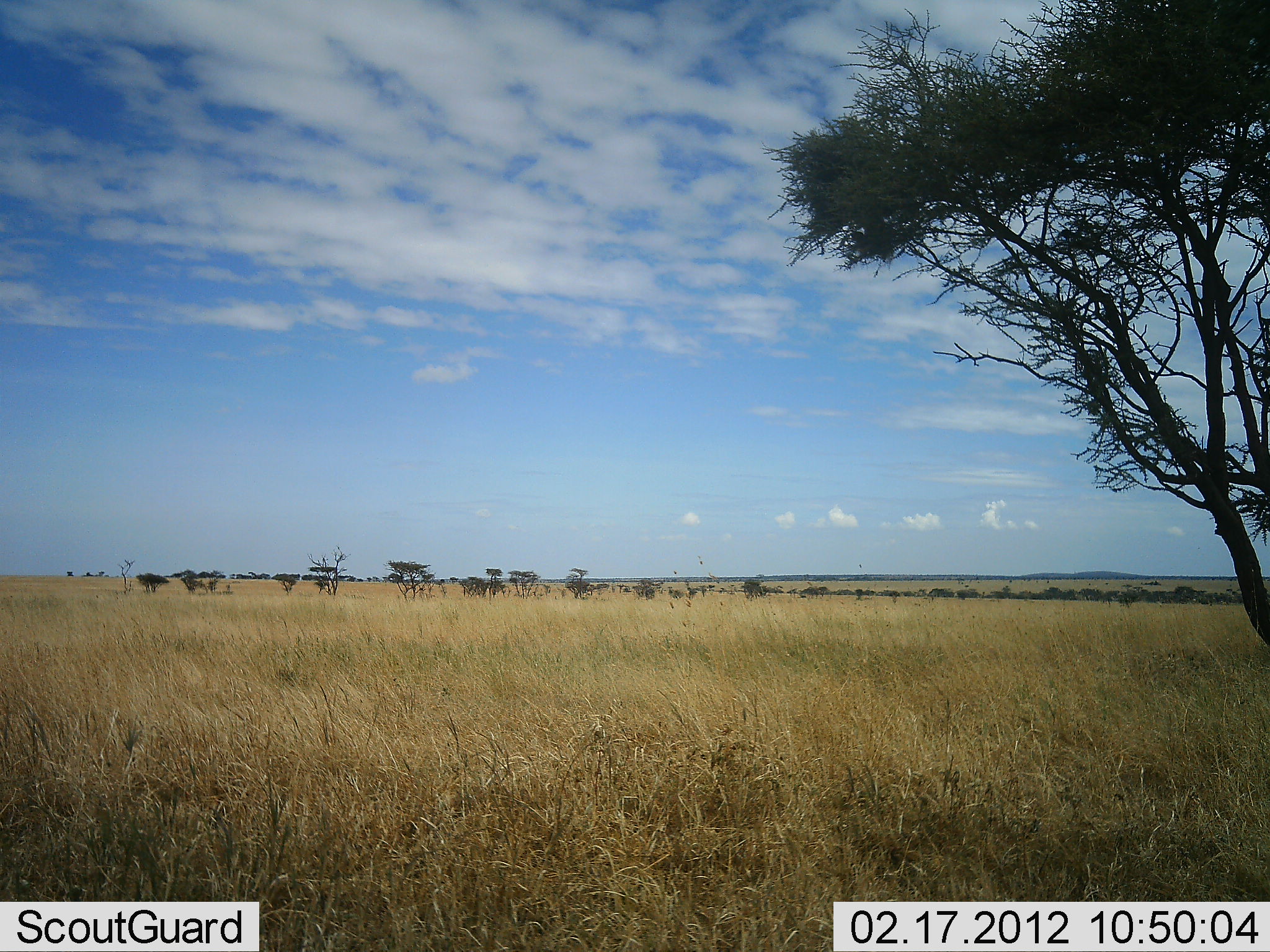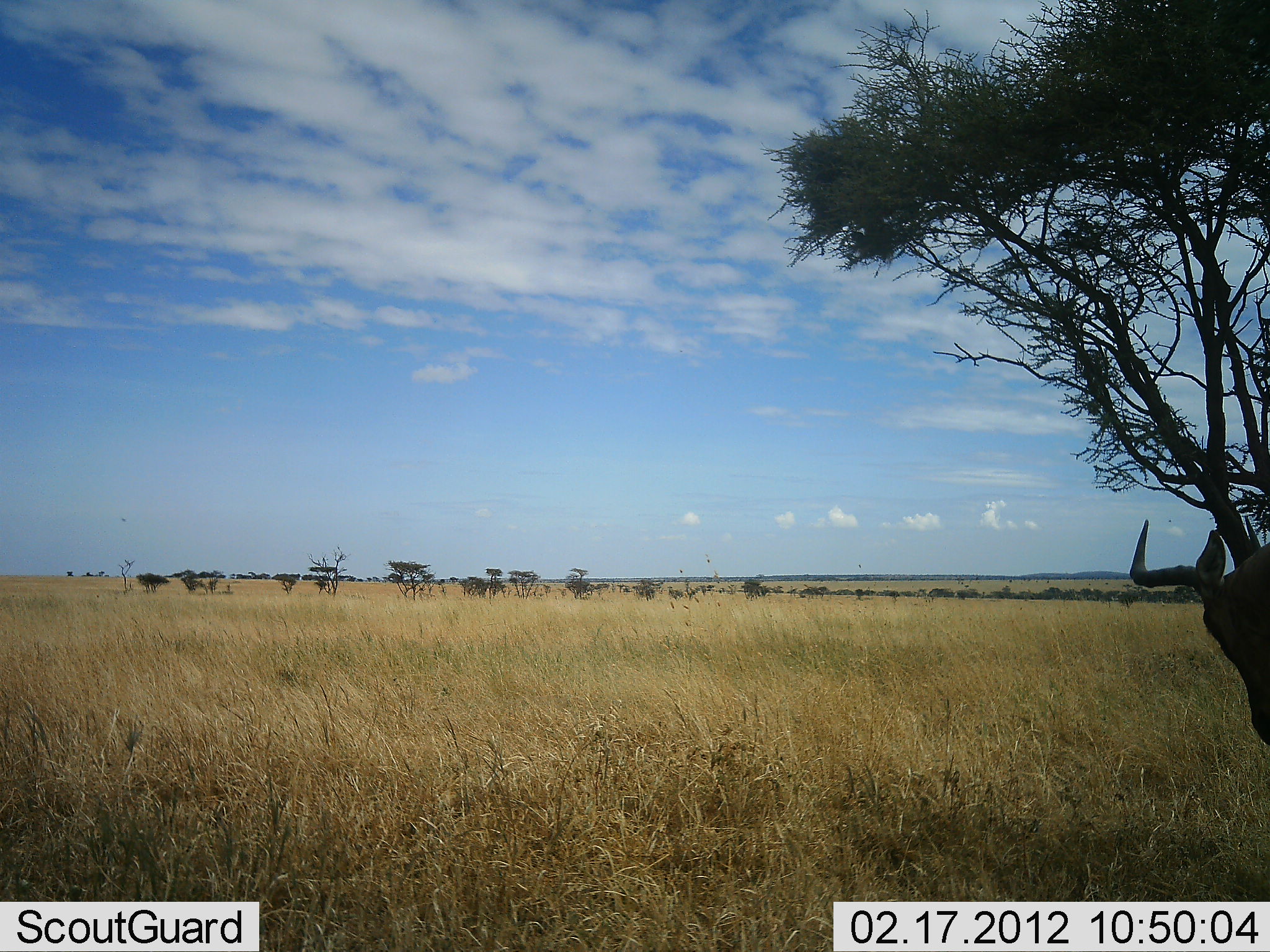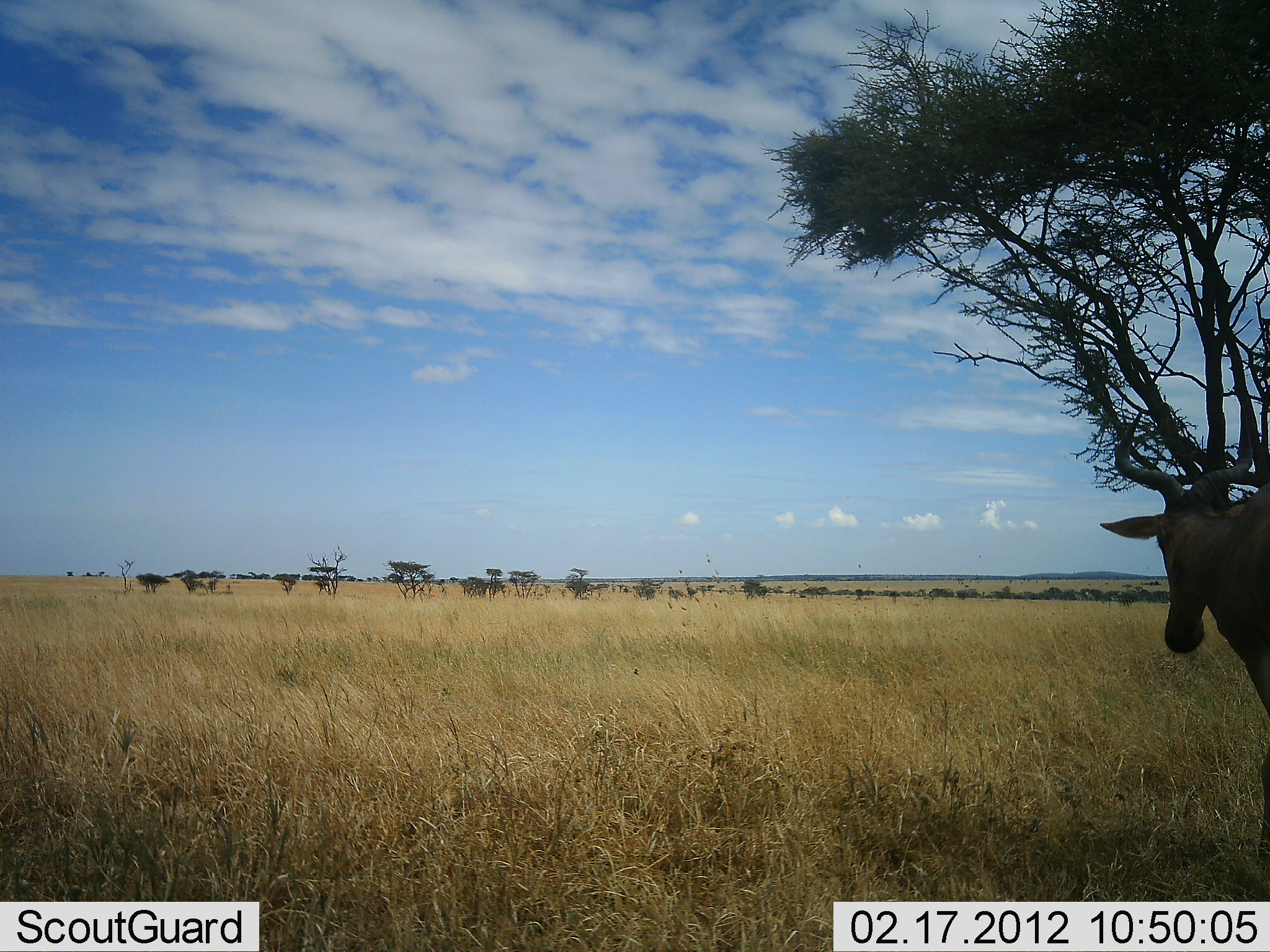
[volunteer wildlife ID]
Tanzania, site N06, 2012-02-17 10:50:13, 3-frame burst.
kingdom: Animalia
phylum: Chordata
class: Mammalia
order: Artiodactyla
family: Bovidae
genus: Alcelaphus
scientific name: Alcelaphus buselaphus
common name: hartebeest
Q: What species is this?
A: Hartebeest (Alcelaphus buselaphus).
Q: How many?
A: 1.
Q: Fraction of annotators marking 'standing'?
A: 54%.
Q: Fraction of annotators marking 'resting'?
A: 0%.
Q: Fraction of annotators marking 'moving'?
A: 38%.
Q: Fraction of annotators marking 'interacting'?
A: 0%.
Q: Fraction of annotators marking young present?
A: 0%.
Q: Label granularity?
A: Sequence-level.